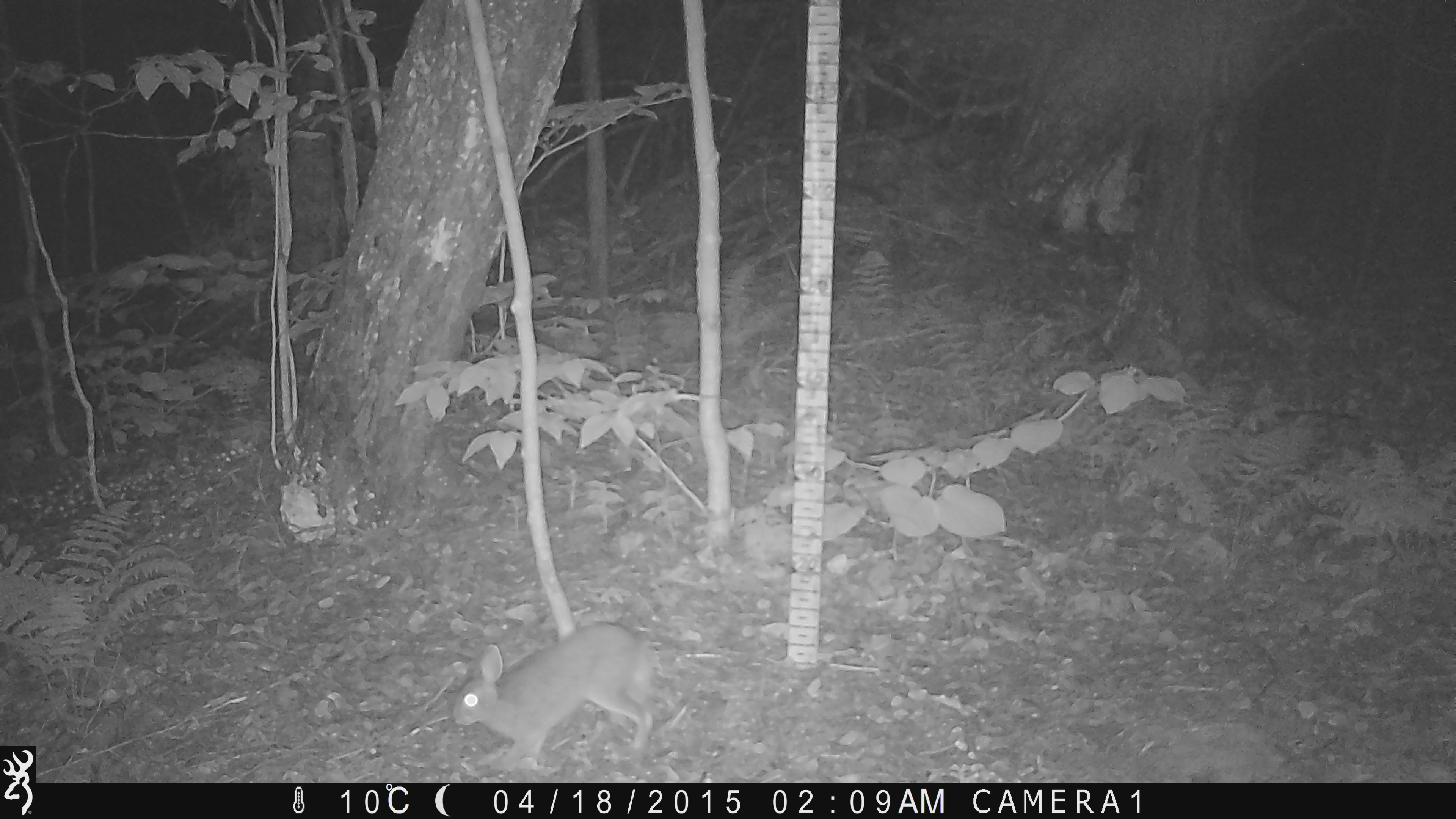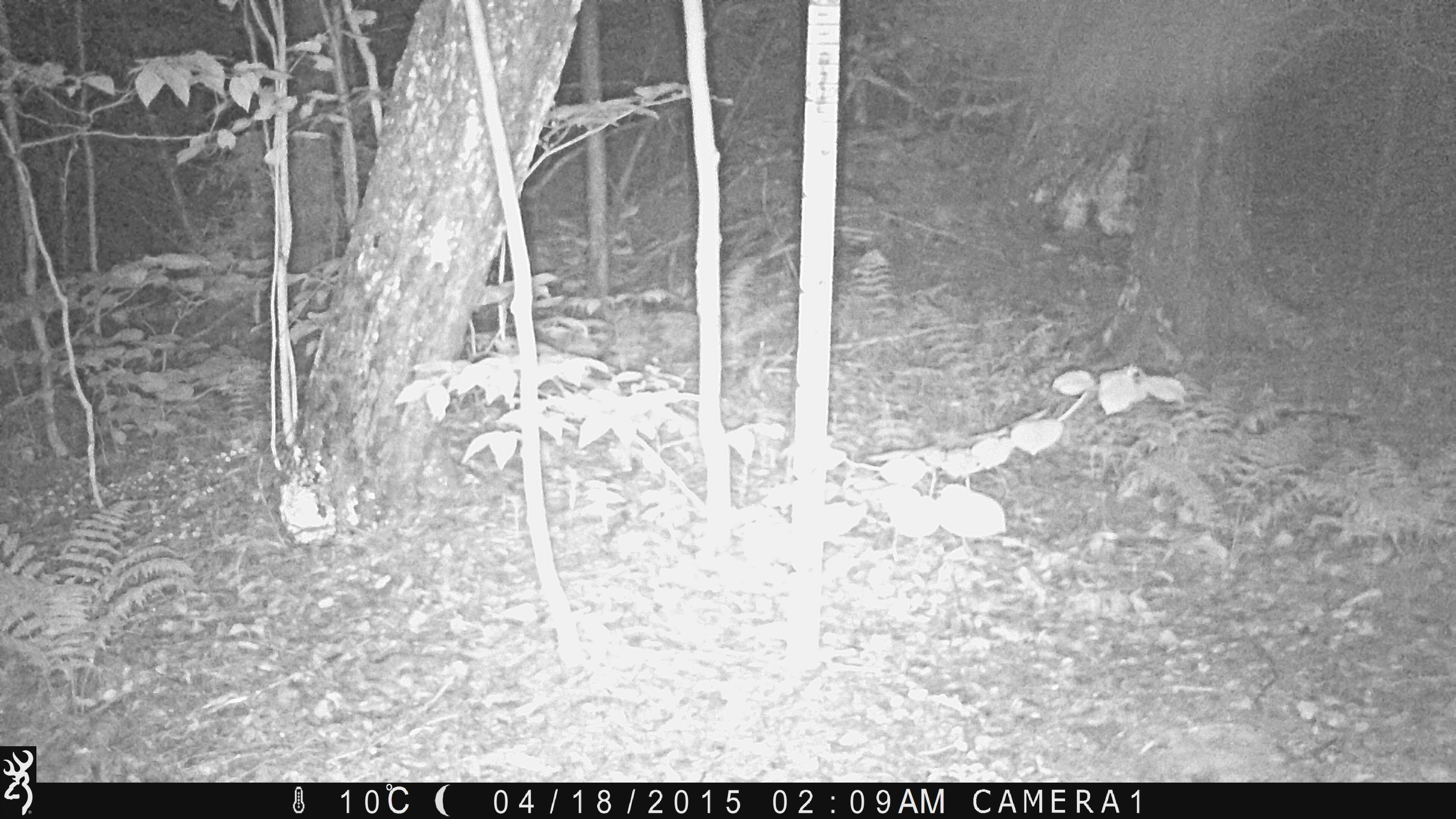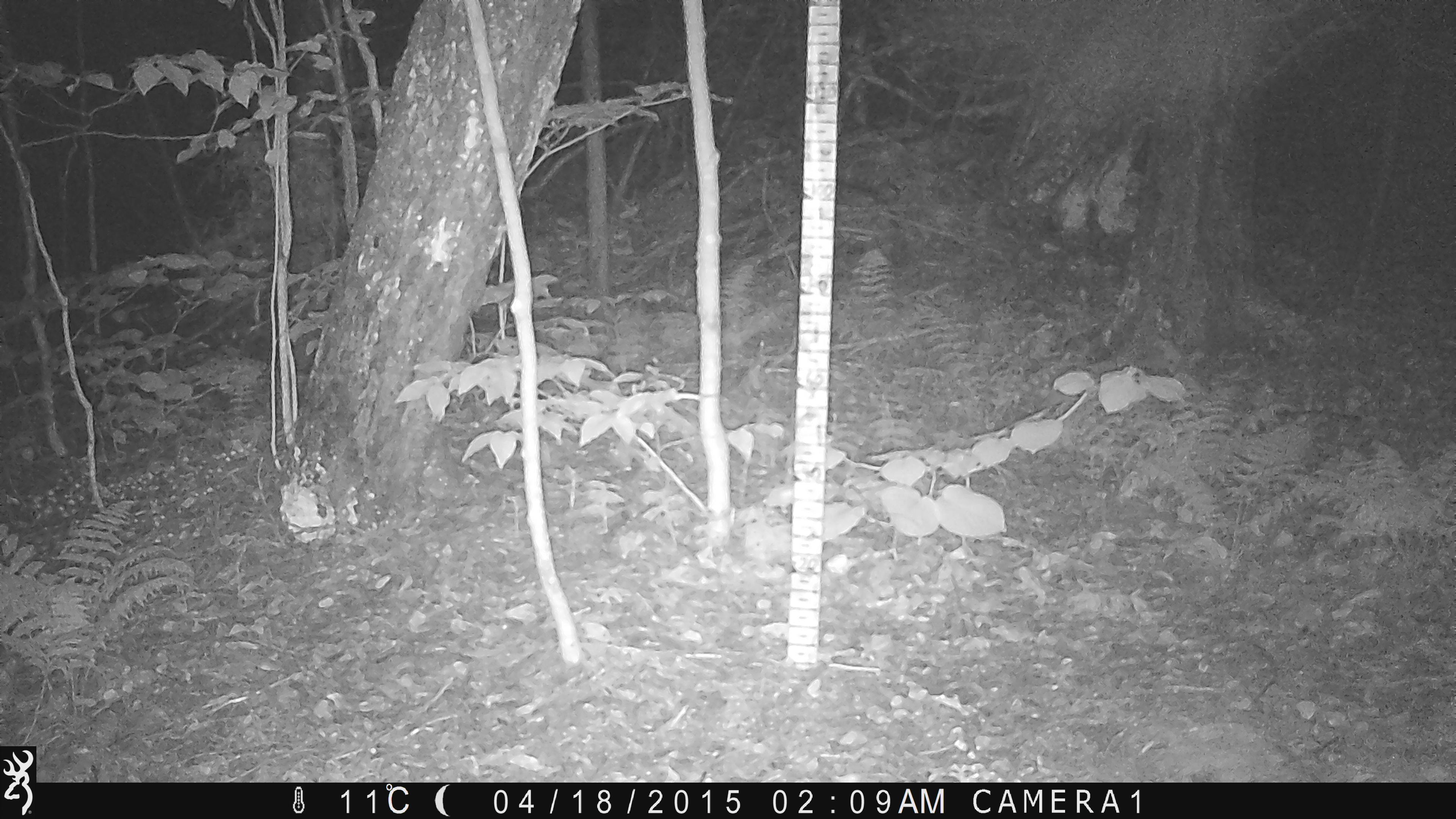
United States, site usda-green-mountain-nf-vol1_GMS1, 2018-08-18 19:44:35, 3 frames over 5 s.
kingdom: Animalia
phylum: Chordata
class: Mammalia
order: Lagomorpha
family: Leporidae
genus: Lepus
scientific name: Lepus americanus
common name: snowshoe hare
Snowshoe hare (Lepus americanus).